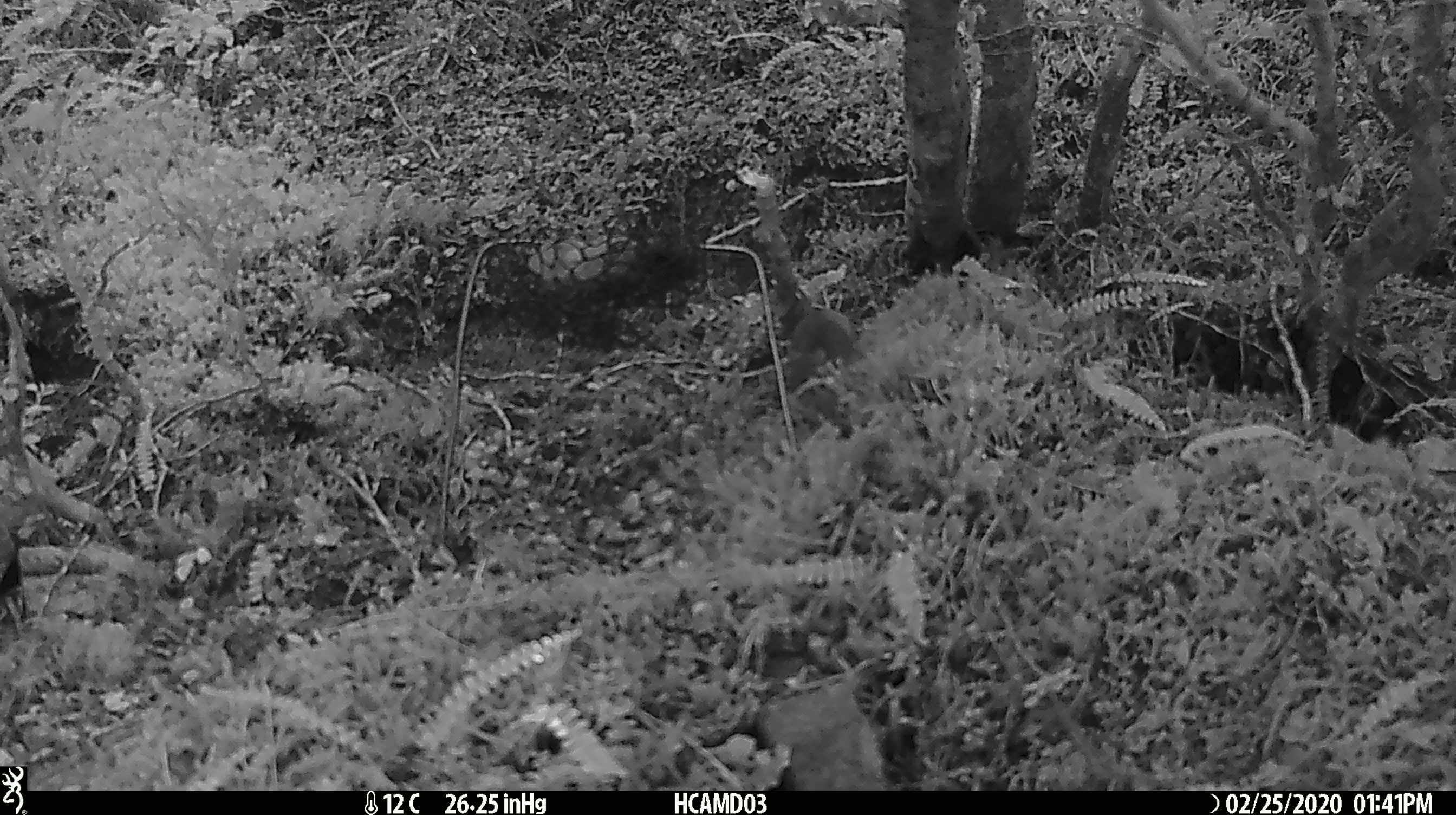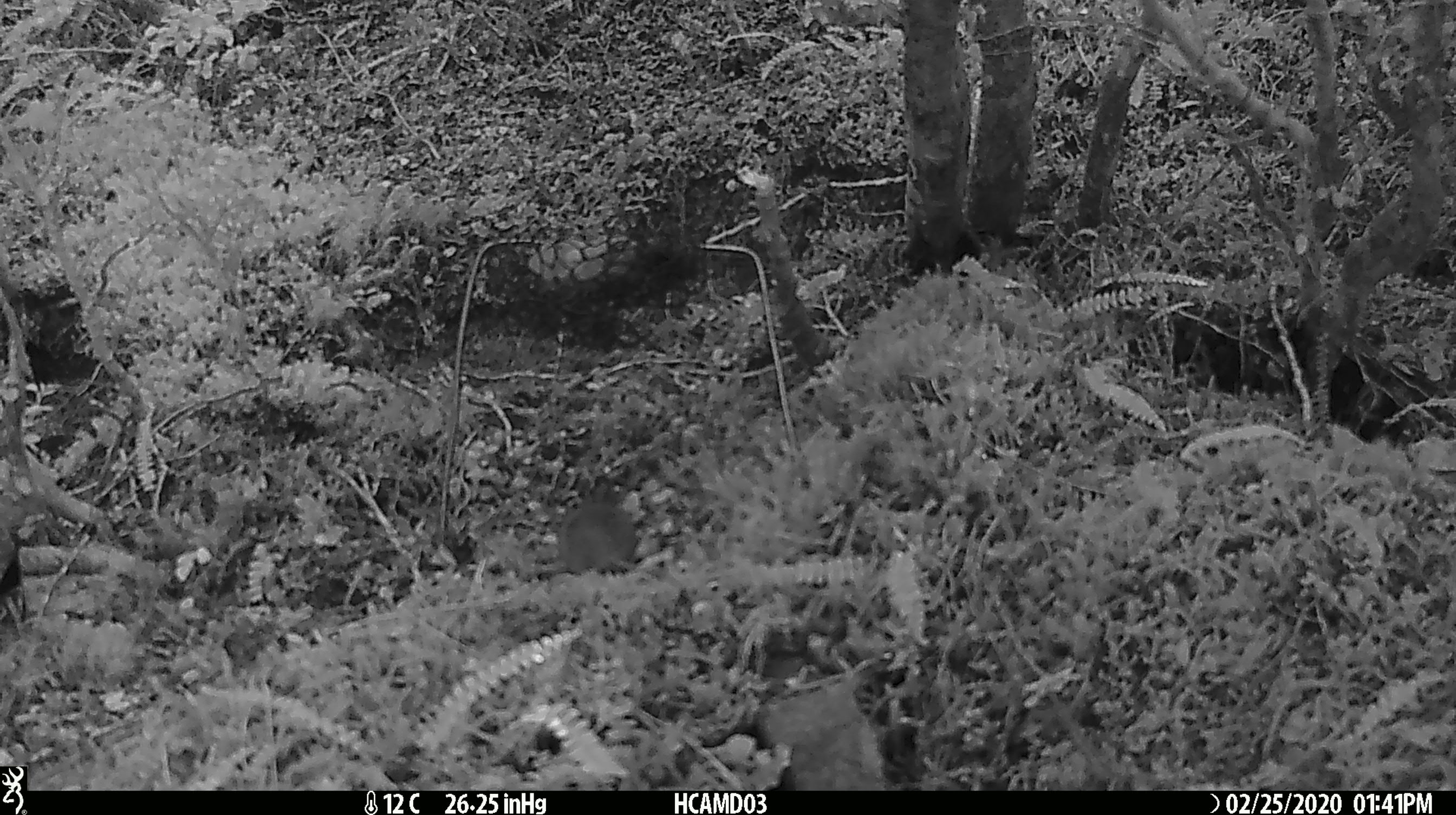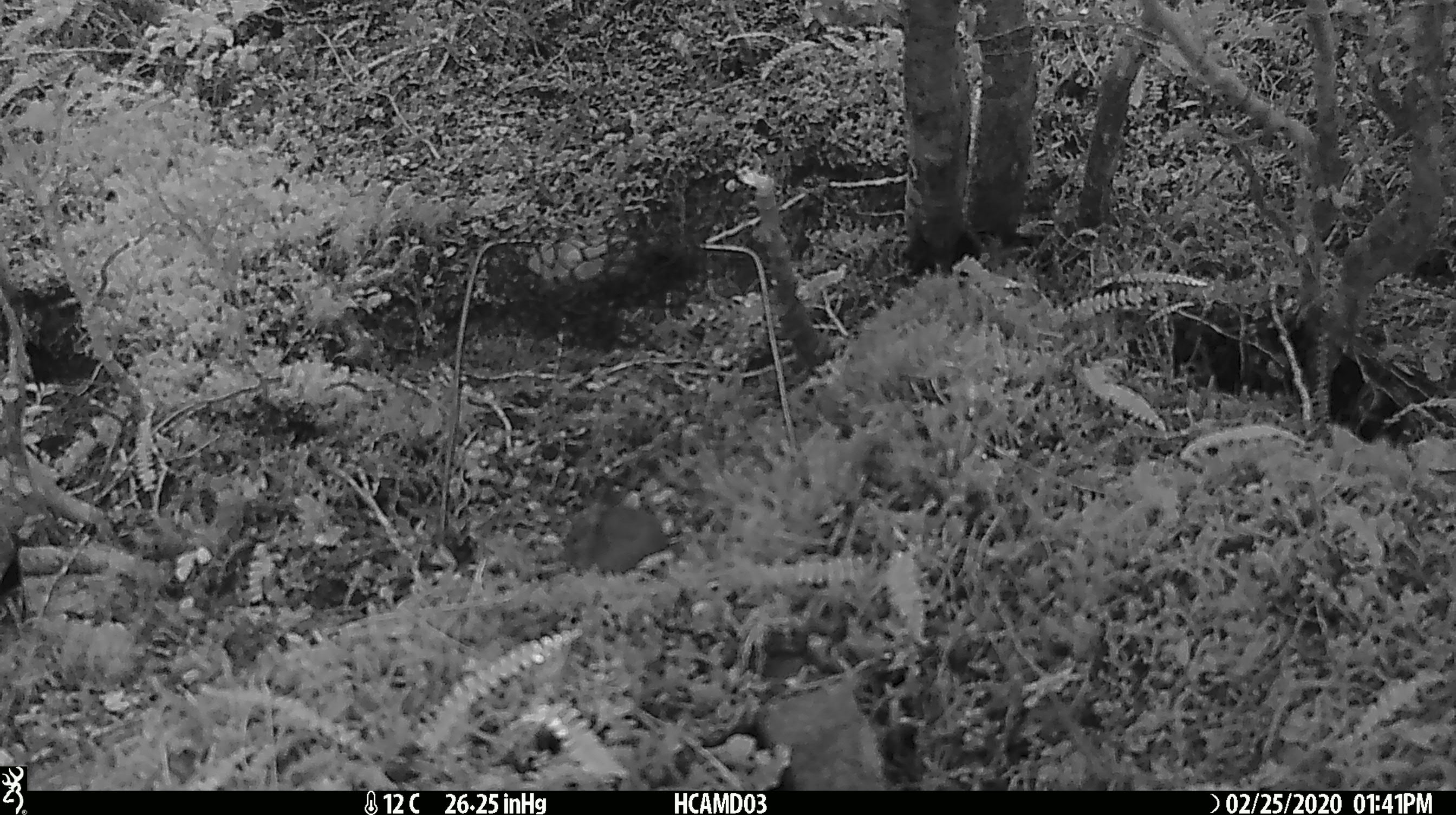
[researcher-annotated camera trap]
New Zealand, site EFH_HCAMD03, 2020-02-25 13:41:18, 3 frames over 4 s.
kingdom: Animalia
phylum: Chordata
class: Mammalia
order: Rodentia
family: Muridae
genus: Mus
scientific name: Mus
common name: mouse